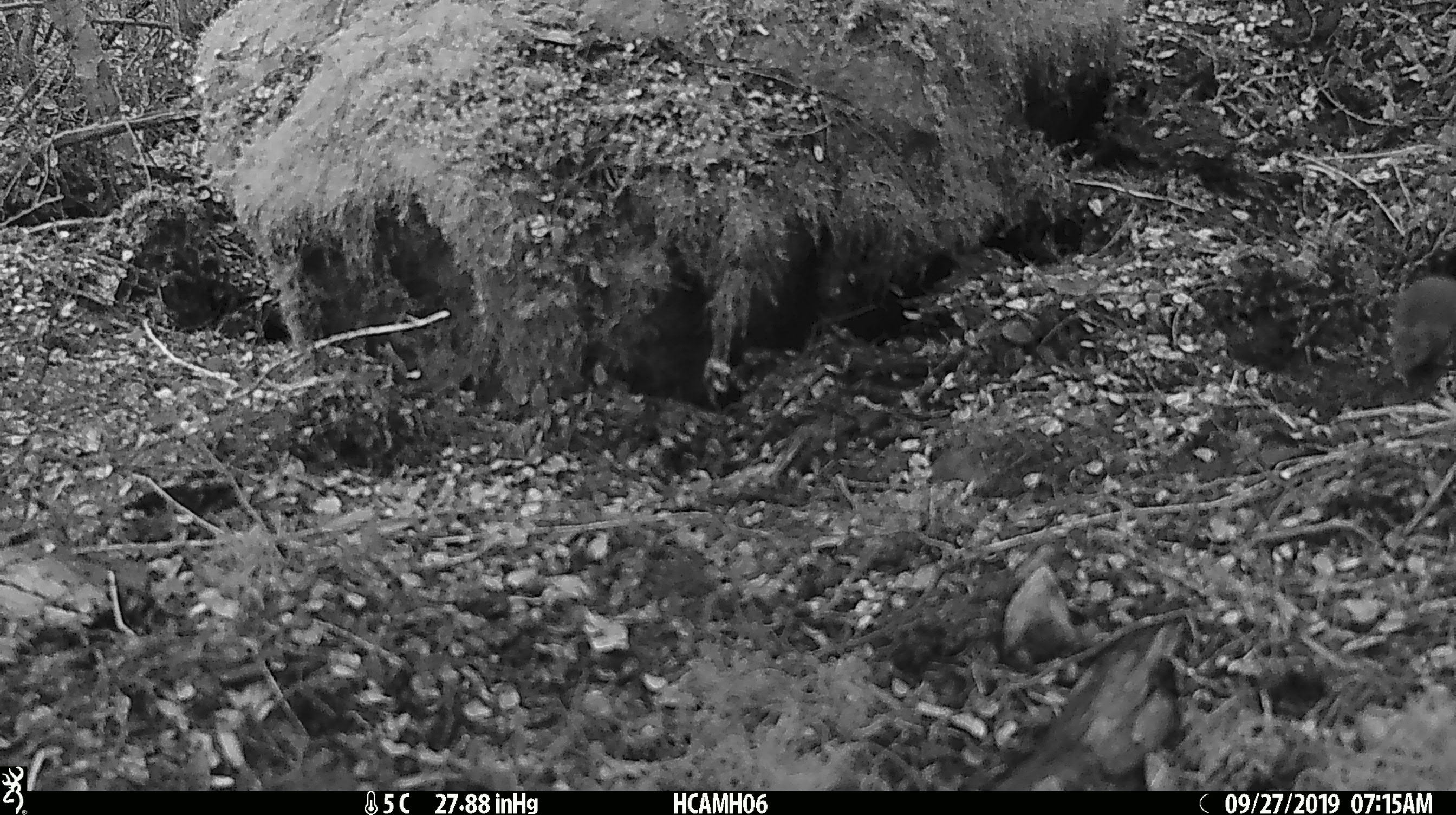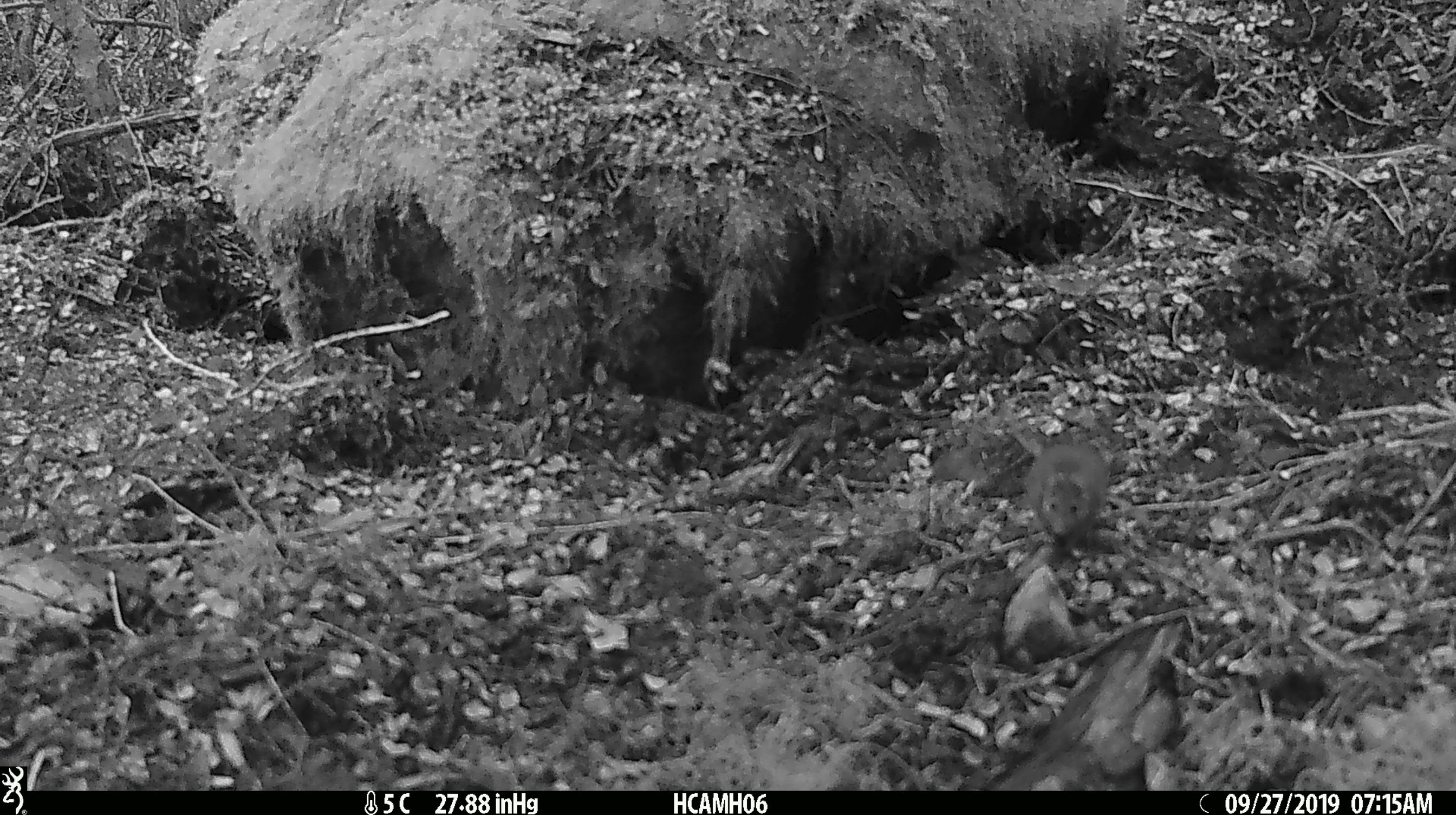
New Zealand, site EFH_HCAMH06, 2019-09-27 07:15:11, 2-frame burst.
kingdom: Animalia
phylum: Chordata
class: Mammalia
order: Rodentia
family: Muridae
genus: Mus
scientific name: Mus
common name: mouse